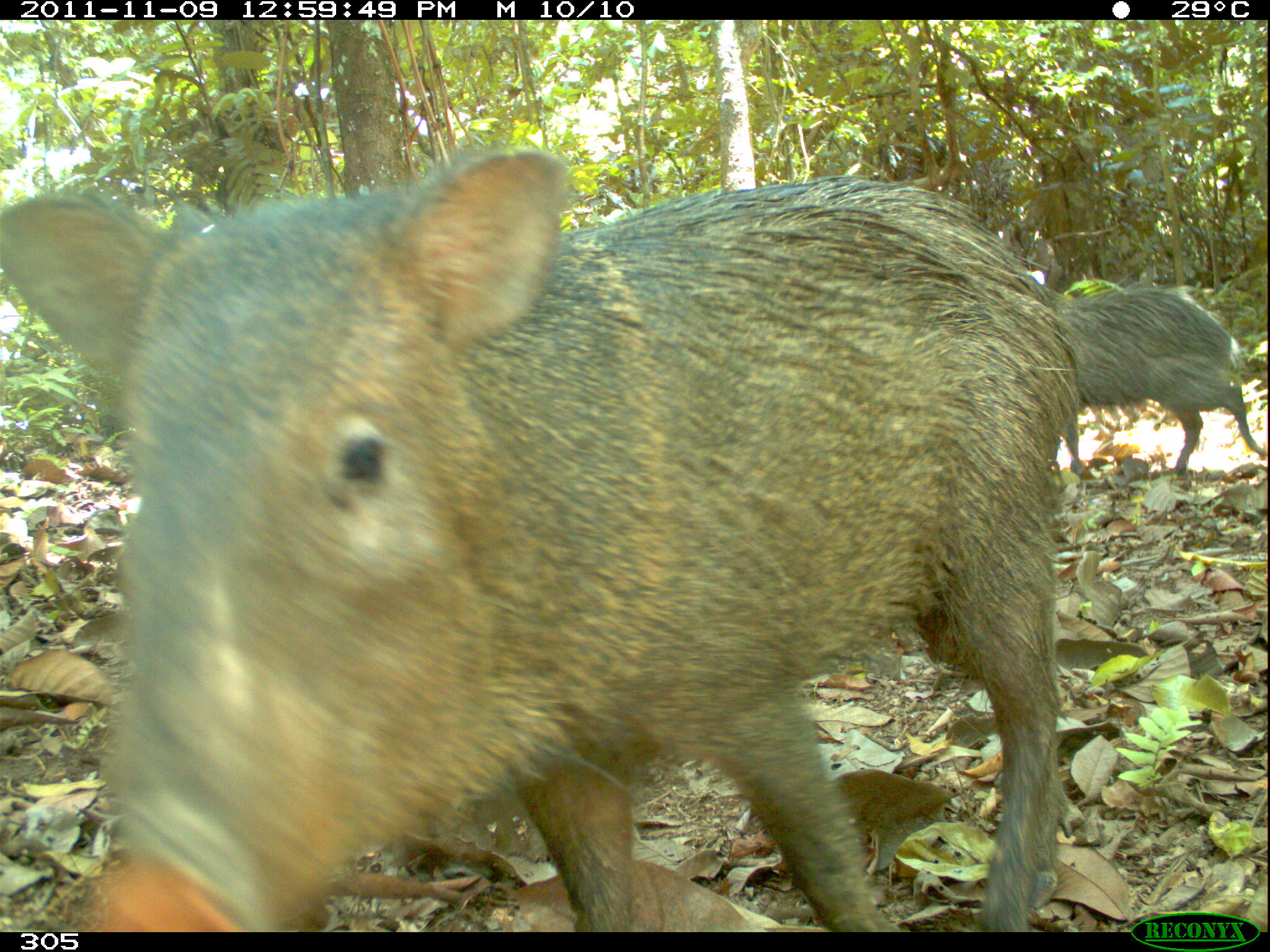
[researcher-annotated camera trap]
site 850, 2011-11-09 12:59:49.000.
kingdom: Animalia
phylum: Chordata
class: Mammalia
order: Artiodactyla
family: Tayassuidae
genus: Pecari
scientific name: Pecari tajacu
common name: collared peccary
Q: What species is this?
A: Pecari tajacu (collared peccary).